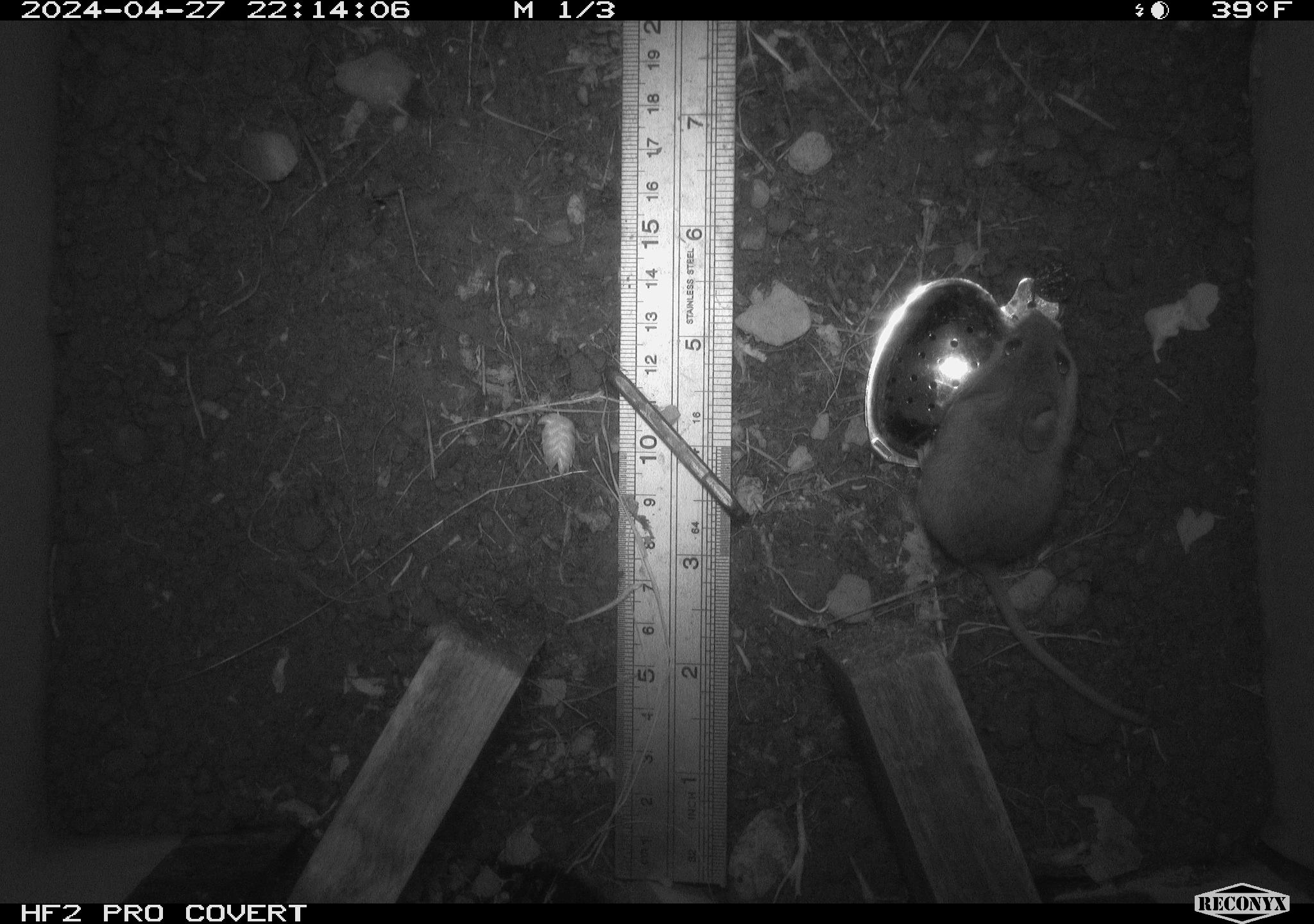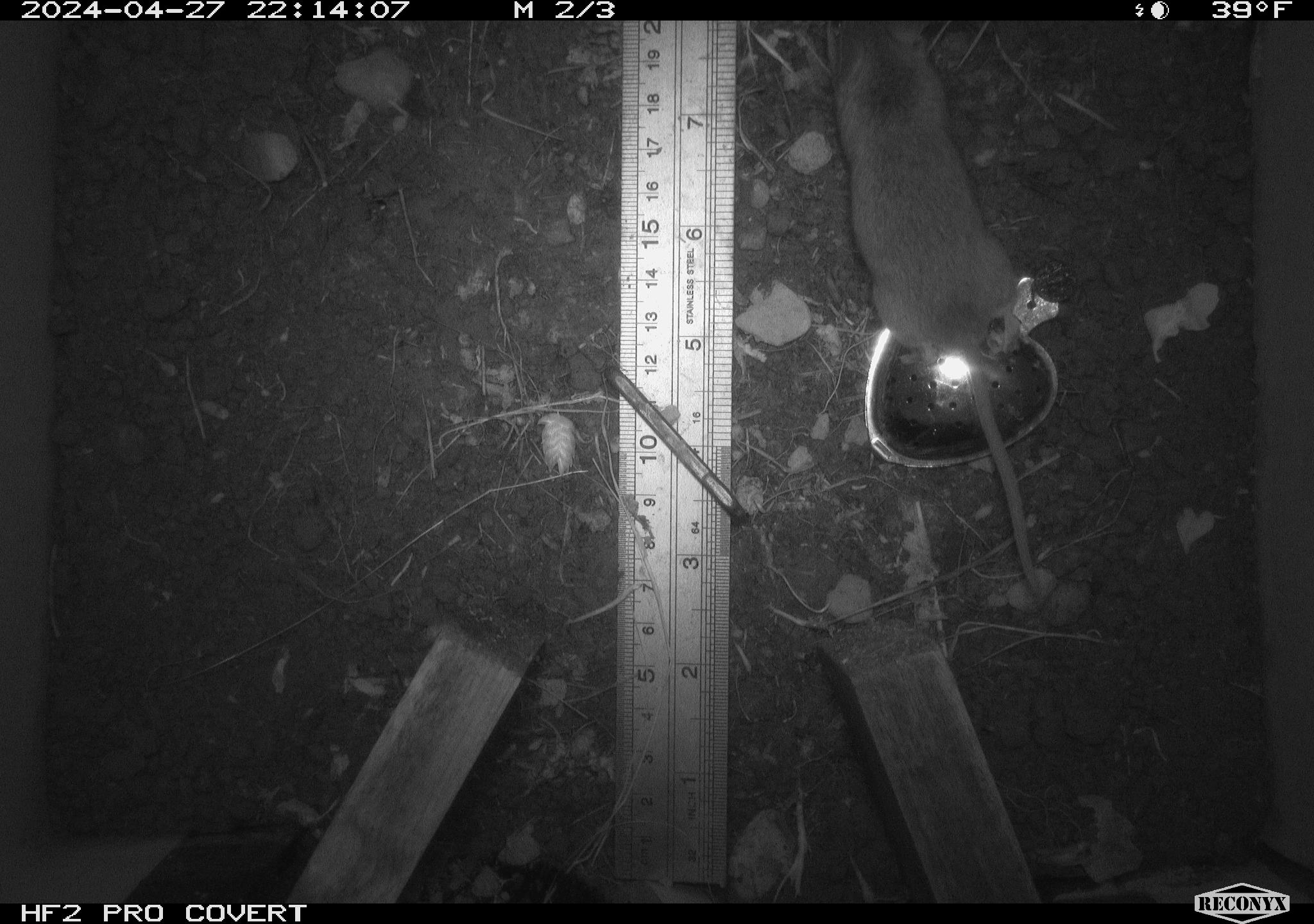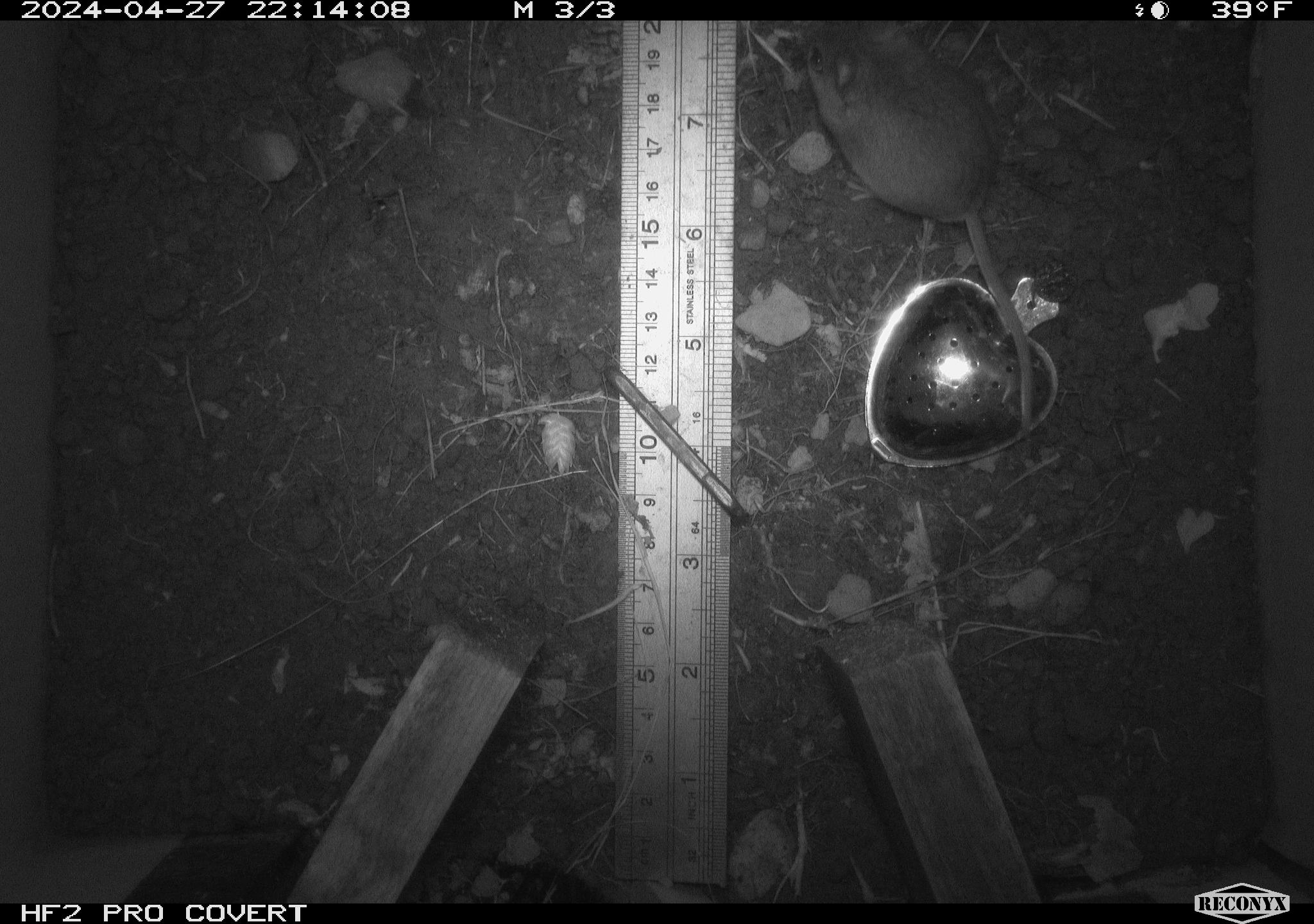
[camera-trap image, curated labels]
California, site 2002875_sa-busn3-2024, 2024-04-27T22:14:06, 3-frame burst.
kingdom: Animalia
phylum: Chordata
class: Mammalia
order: Rodentia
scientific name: Rodentia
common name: mouse species